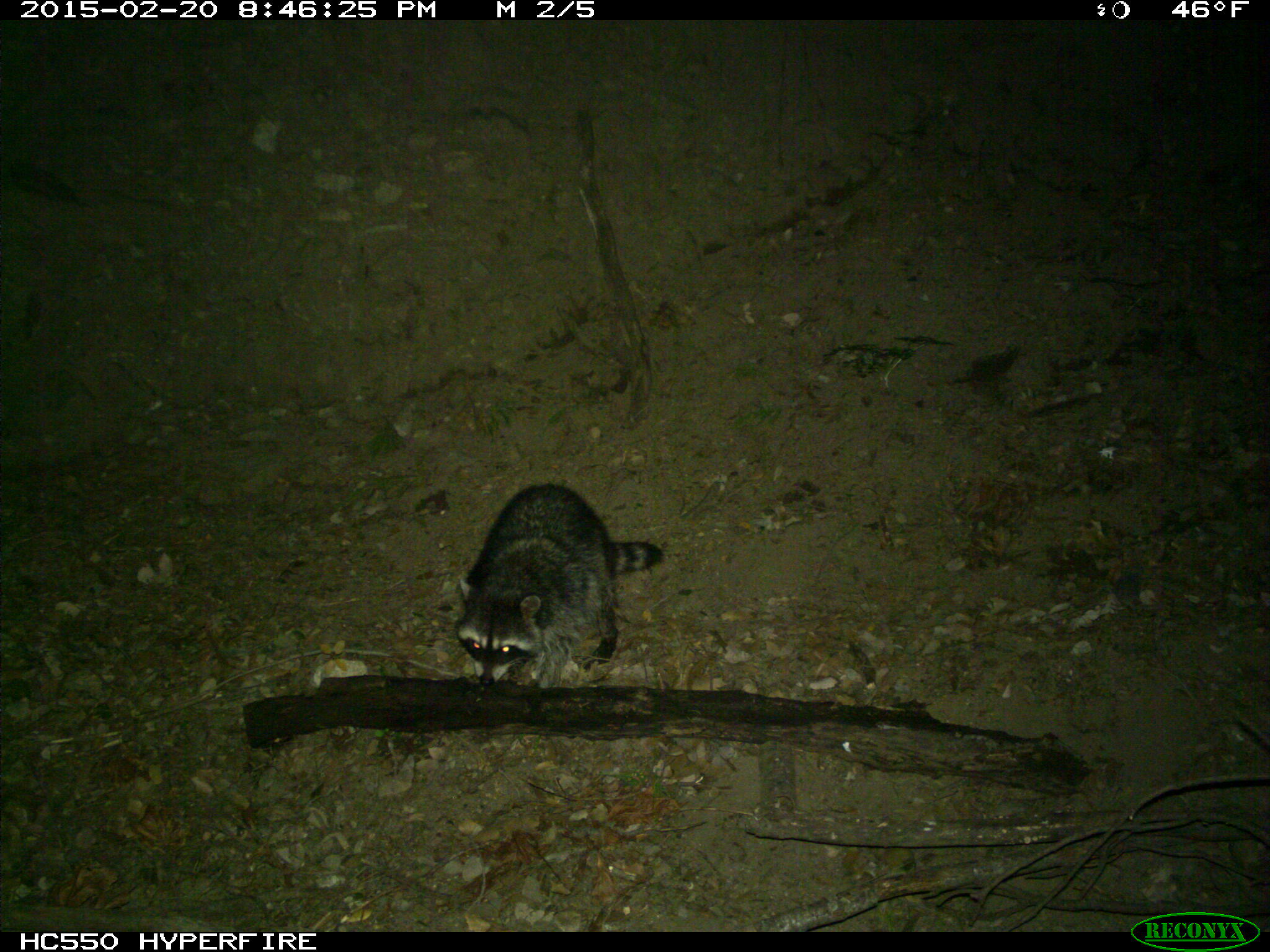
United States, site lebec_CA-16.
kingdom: Animalia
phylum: Chordata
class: Mammalia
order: Carnivora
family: Procyonidae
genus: Procyon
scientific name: Procyon lotor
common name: common raccoon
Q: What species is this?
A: Procyon lotor (common raccoon).